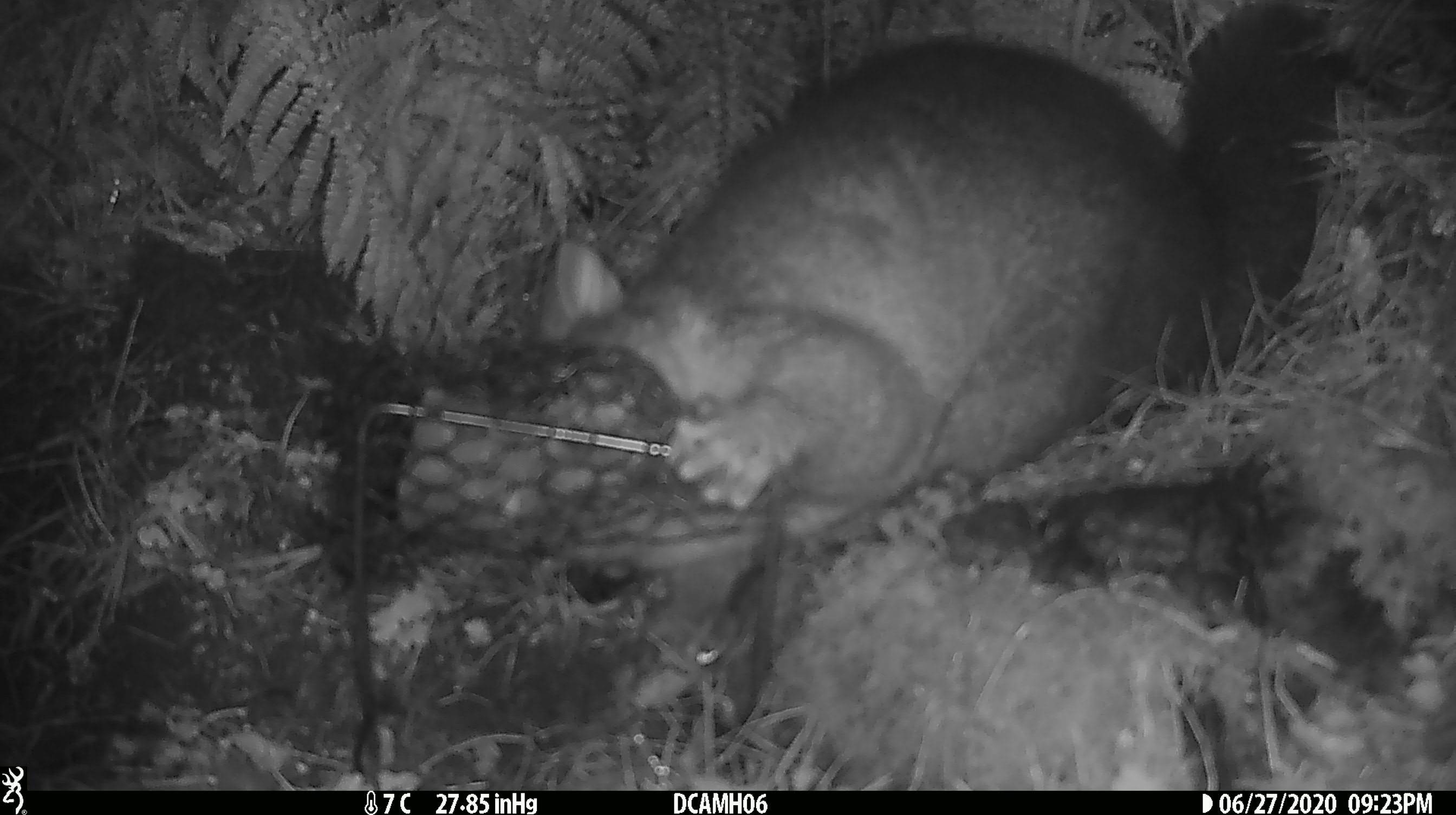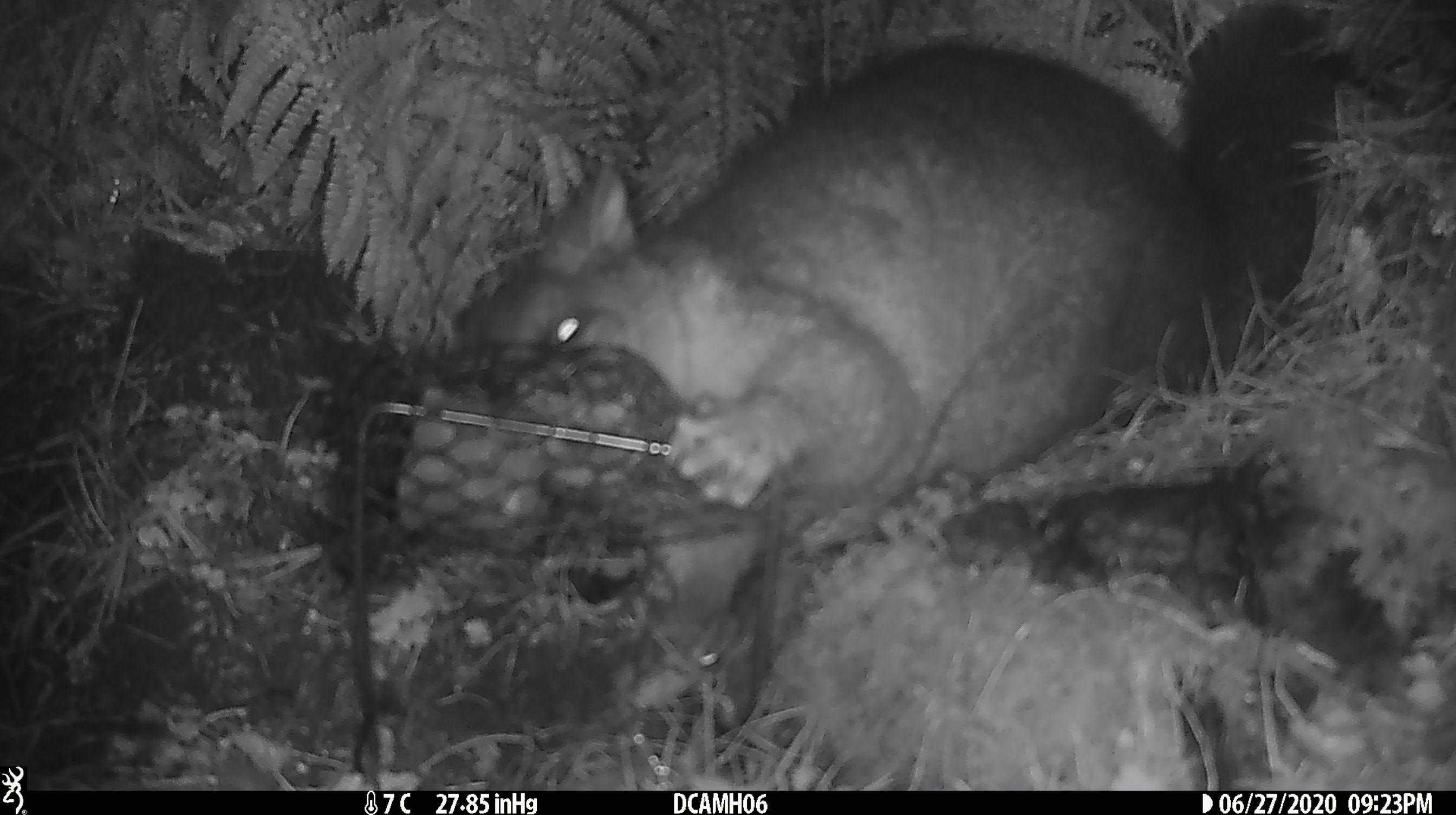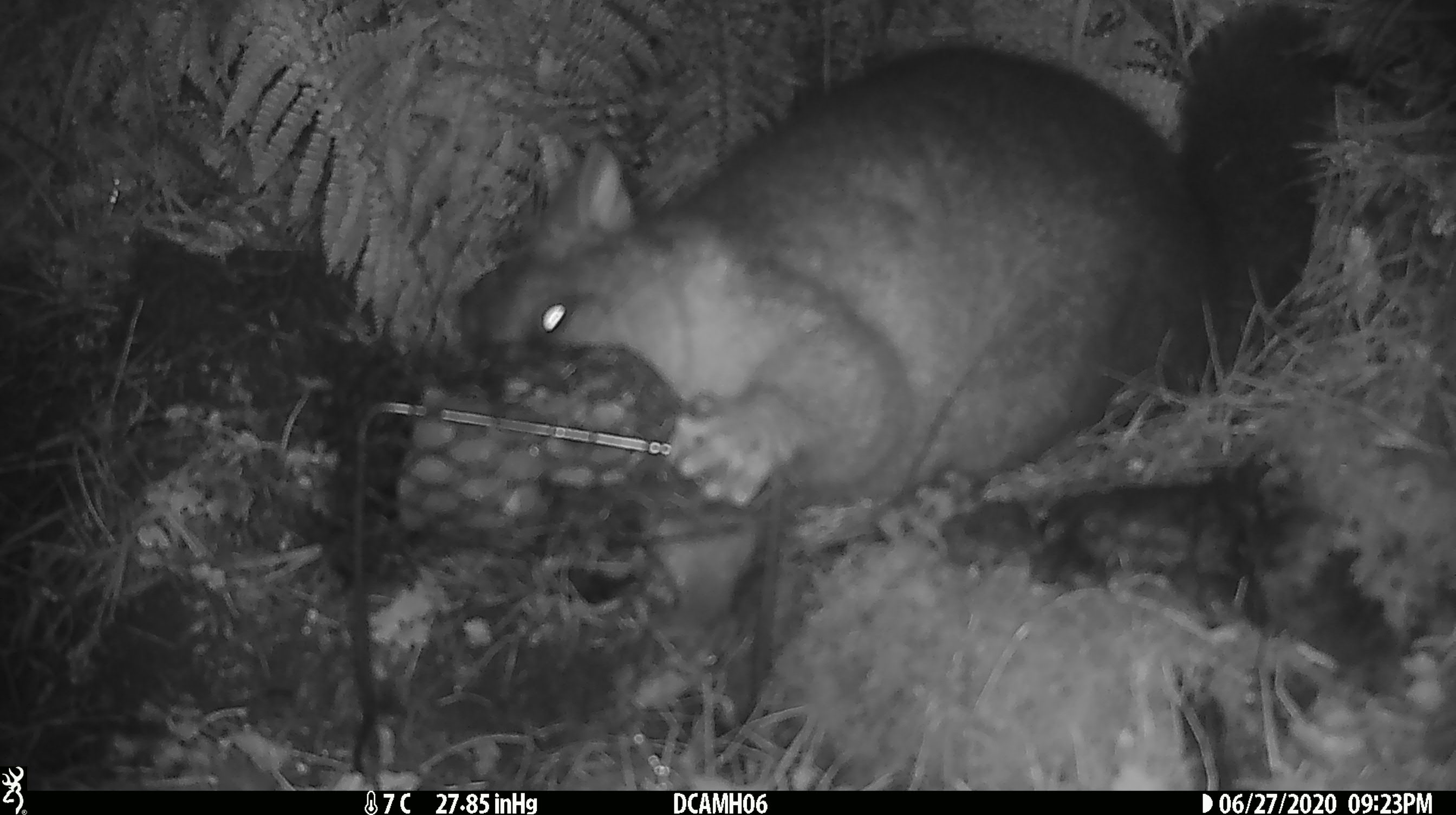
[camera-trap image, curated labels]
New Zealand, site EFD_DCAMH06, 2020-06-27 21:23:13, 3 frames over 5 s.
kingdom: Animalia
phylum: Chordata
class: Mammalia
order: Diprotodontia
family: Phalangeridae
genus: Trichosurus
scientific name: Trichosurus vulpecula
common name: common brushtail possum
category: possum